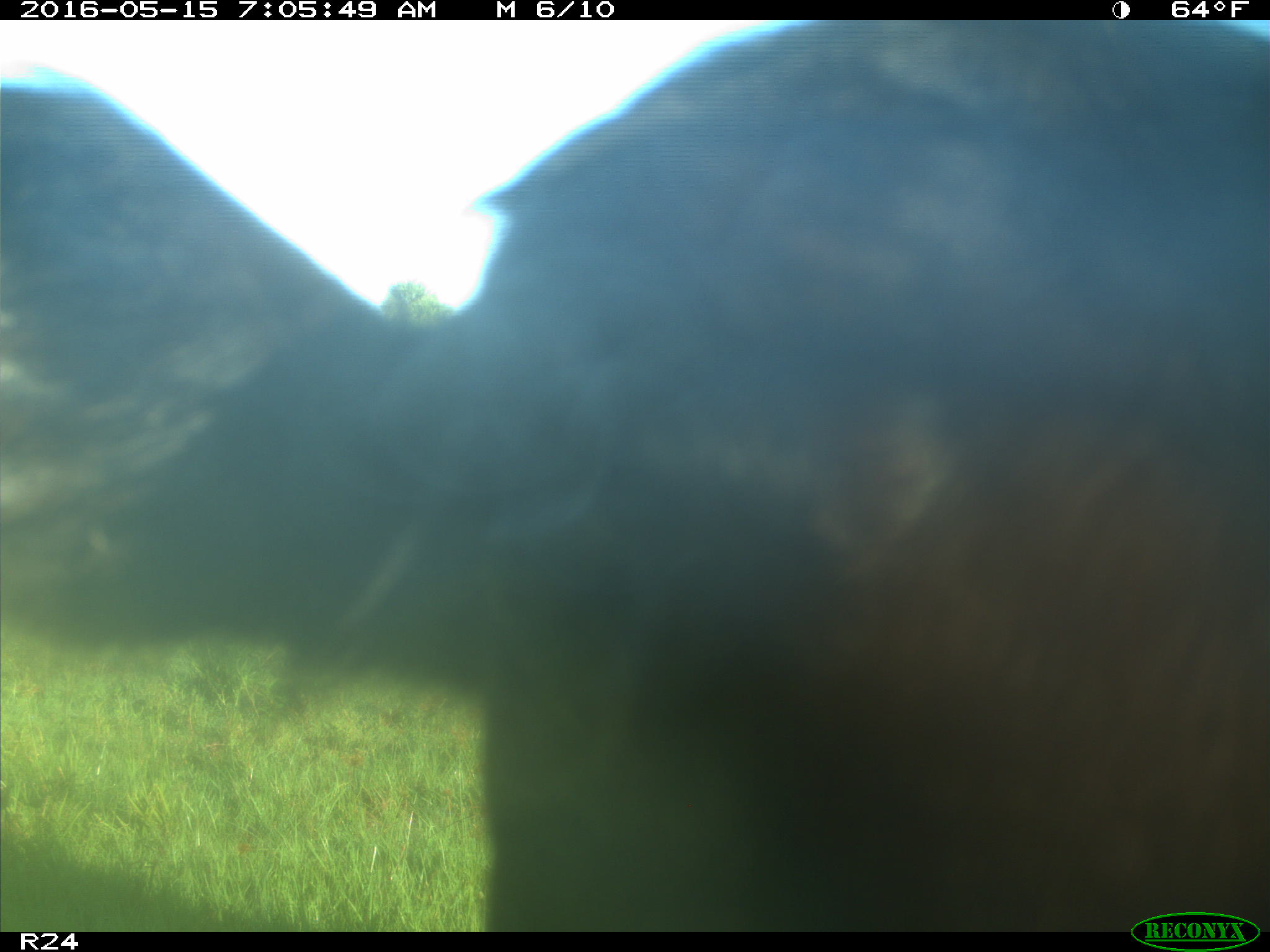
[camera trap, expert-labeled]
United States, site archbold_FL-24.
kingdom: Animalia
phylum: Chordata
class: Mammalia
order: Artiodactyla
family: Bovidae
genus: Bos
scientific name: Bos taurus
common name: domestic cow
Bos taurus (domestic cow).